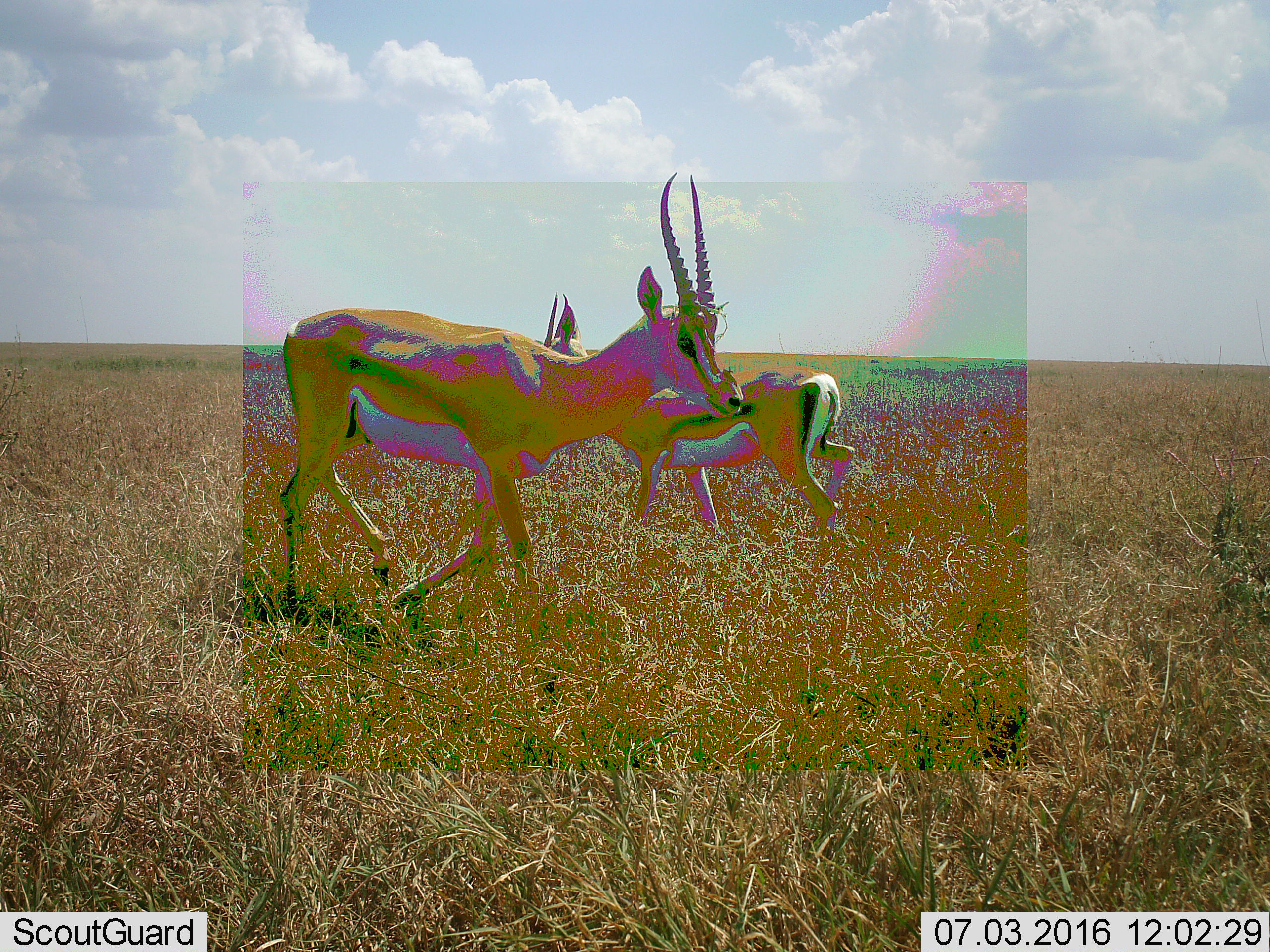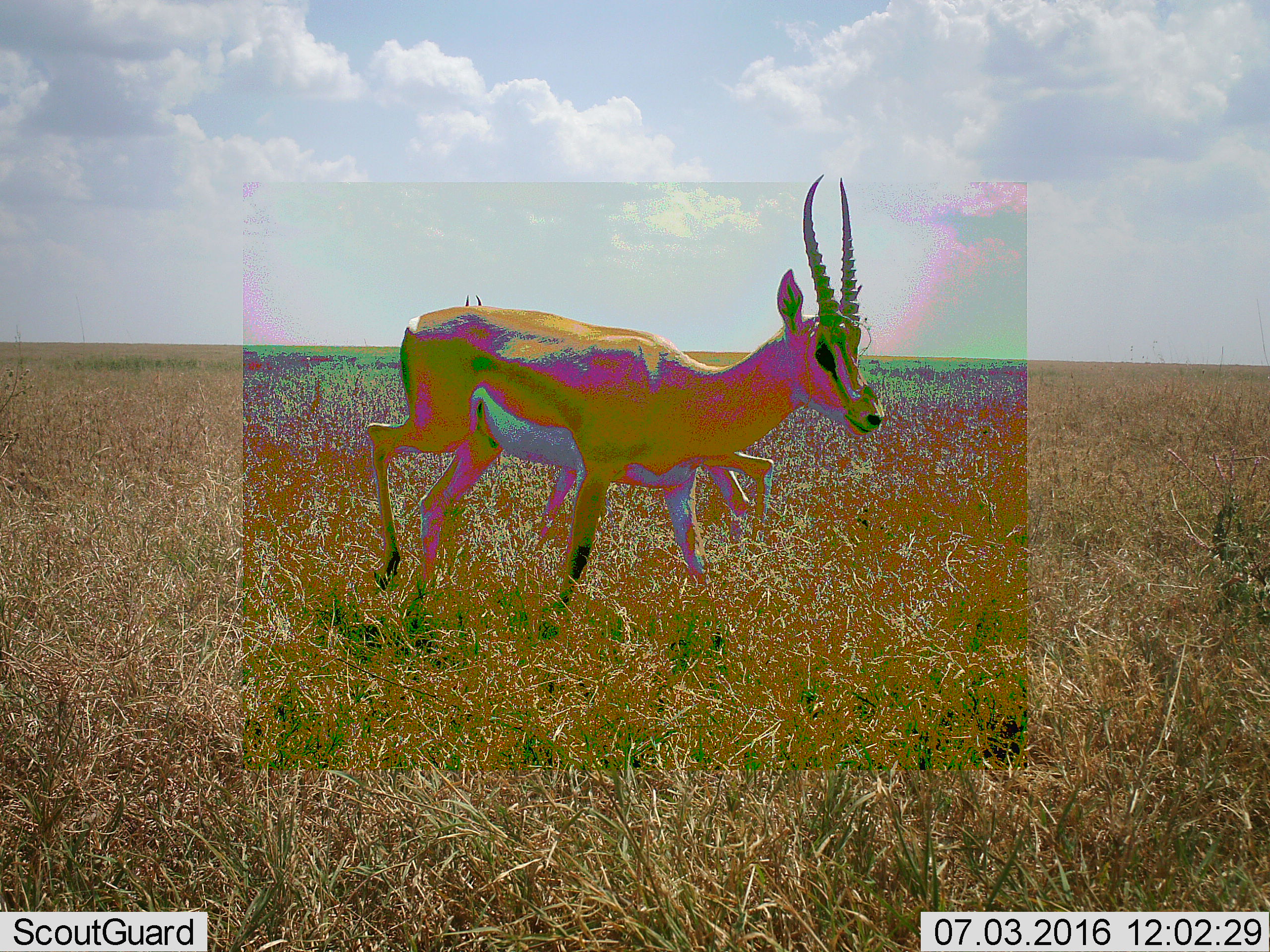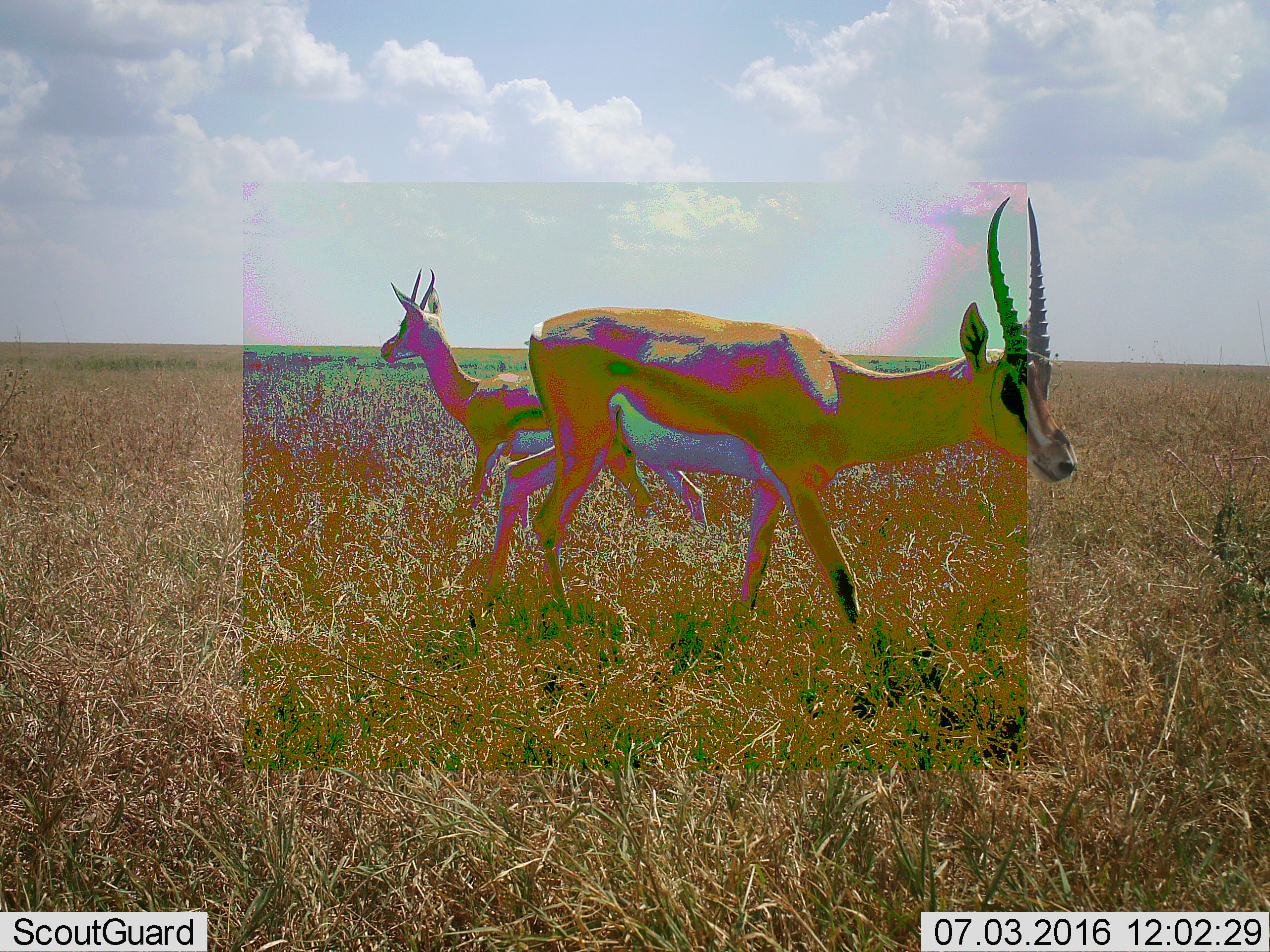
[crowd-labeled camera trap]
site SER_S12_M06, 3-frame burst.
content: unidentified animal